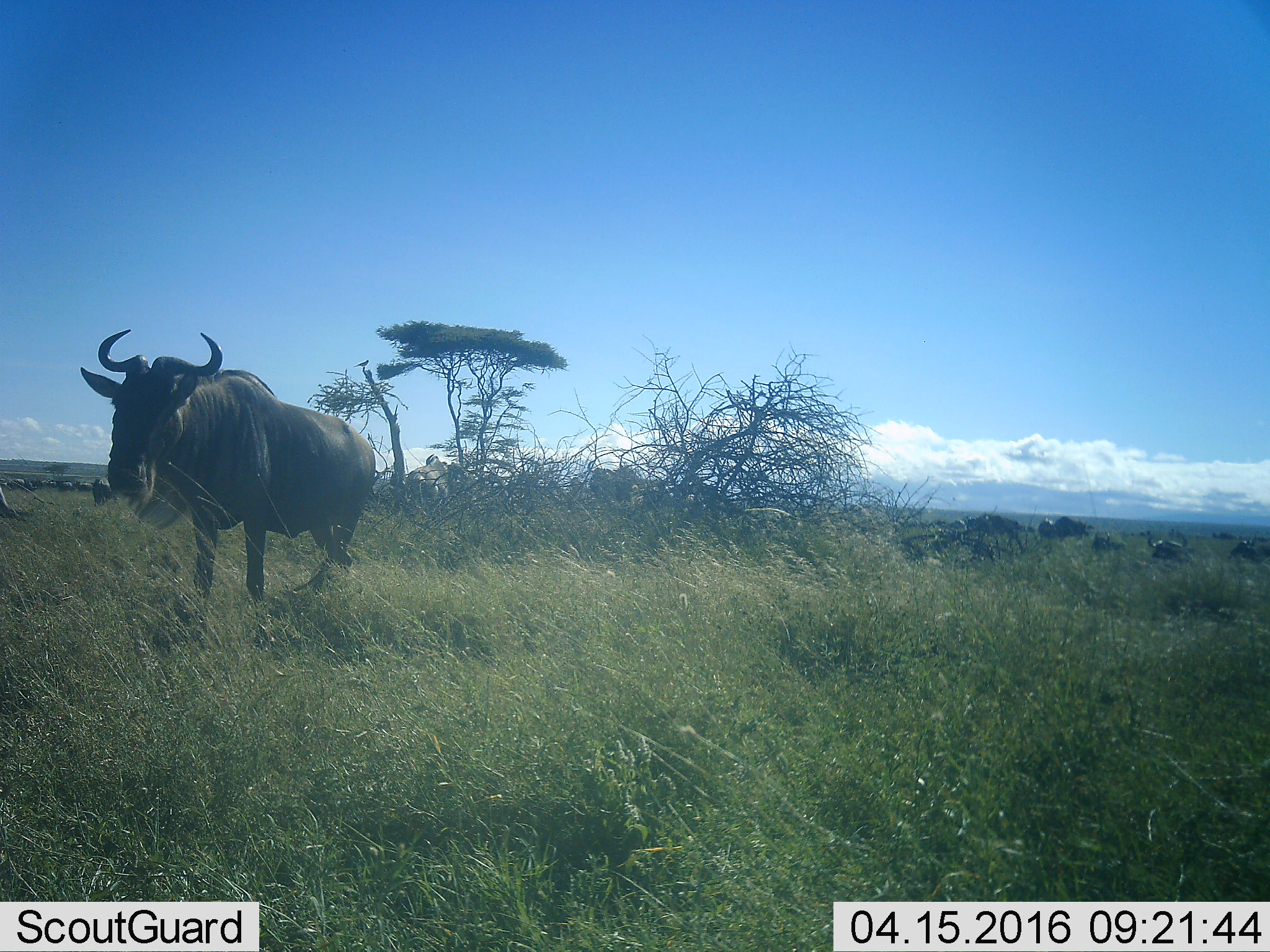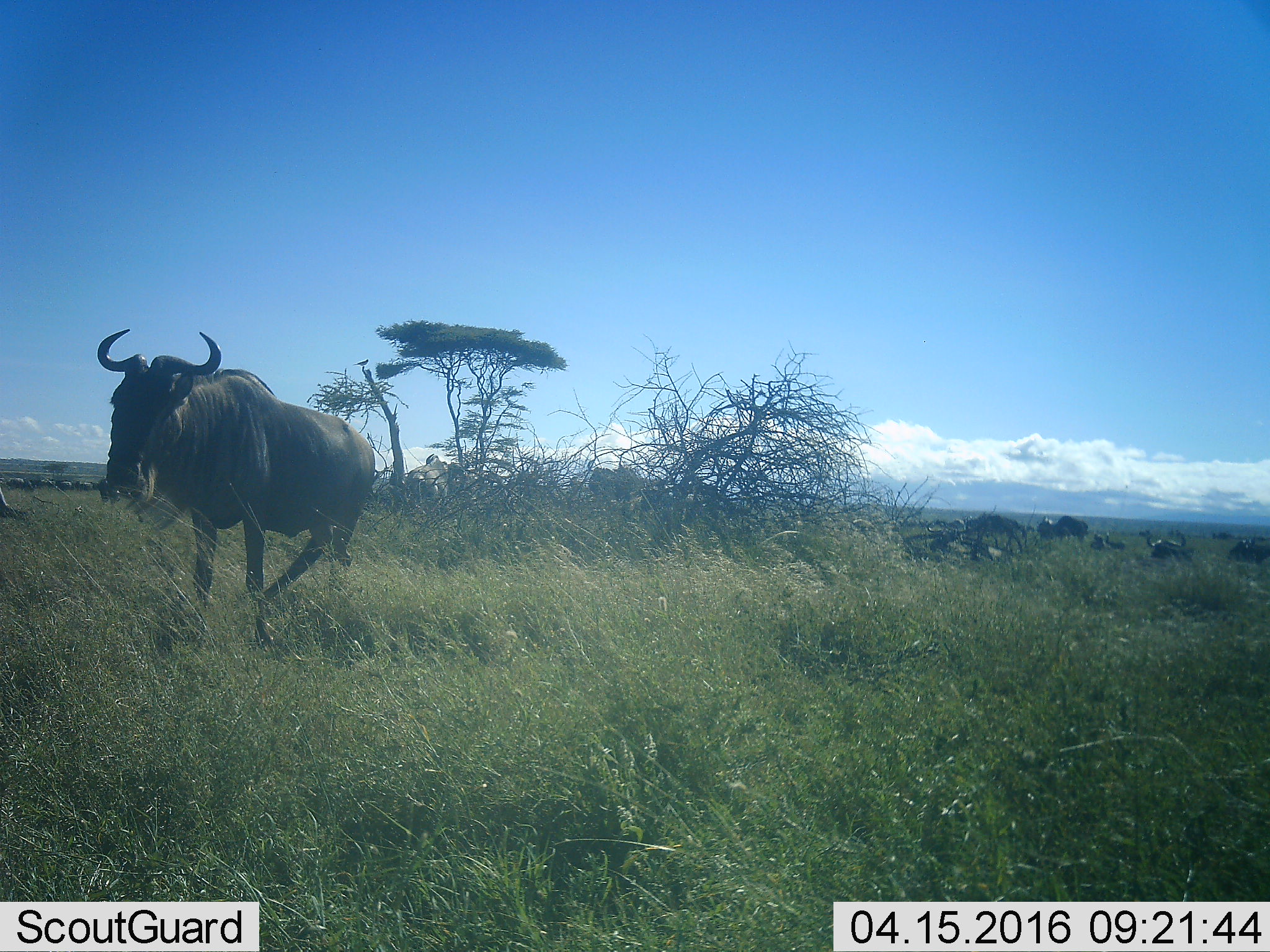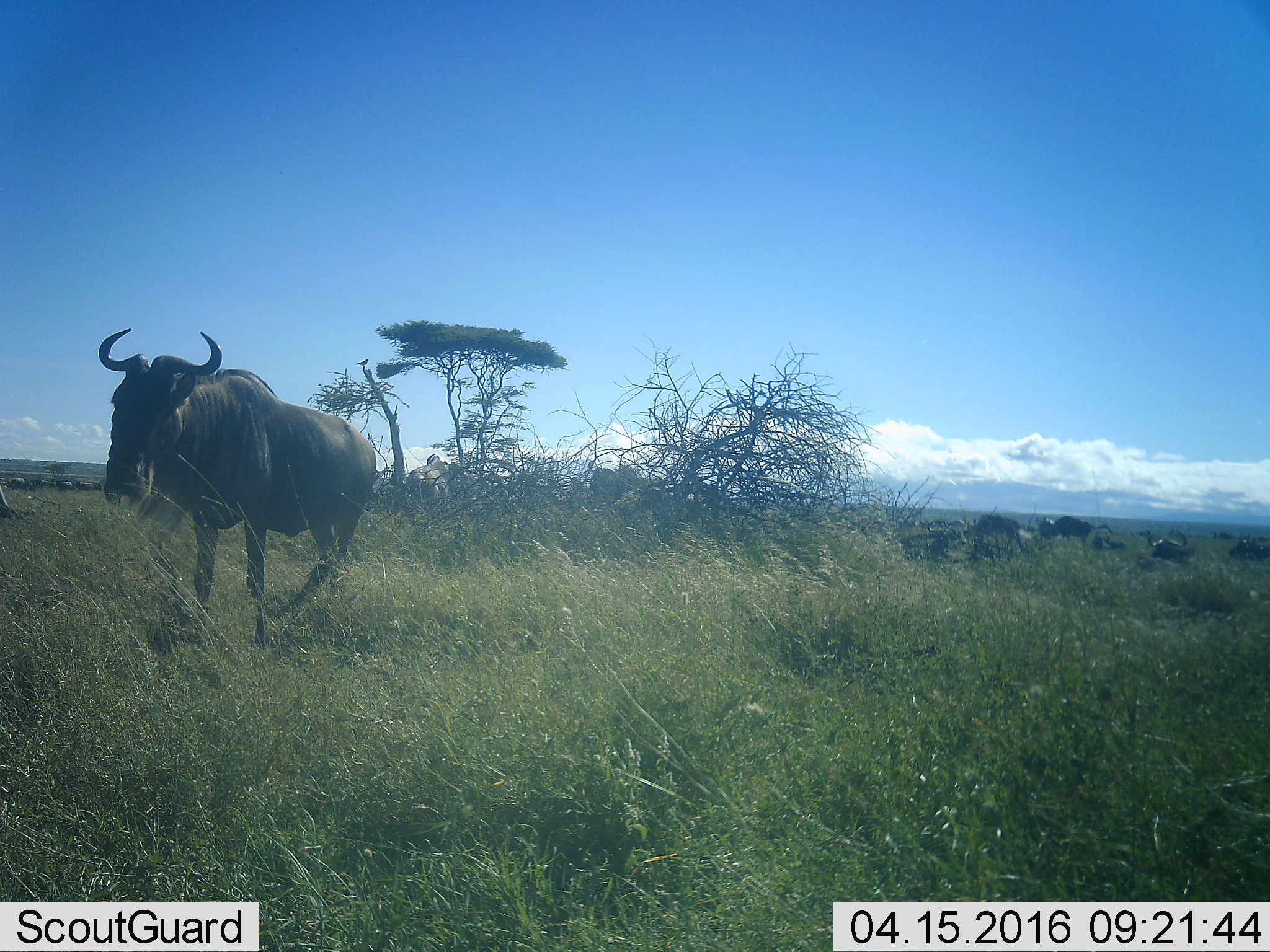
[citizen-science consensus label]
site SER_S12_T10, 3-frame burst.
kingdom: Animalia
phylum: Chordata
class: Mammalia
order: Artiodactyla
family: Bovidae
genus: Connochaetes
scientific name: Connochaetes taurinus taurinus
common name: blue wildebeest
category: wildebeestblue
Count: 11-50.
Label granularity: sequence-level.